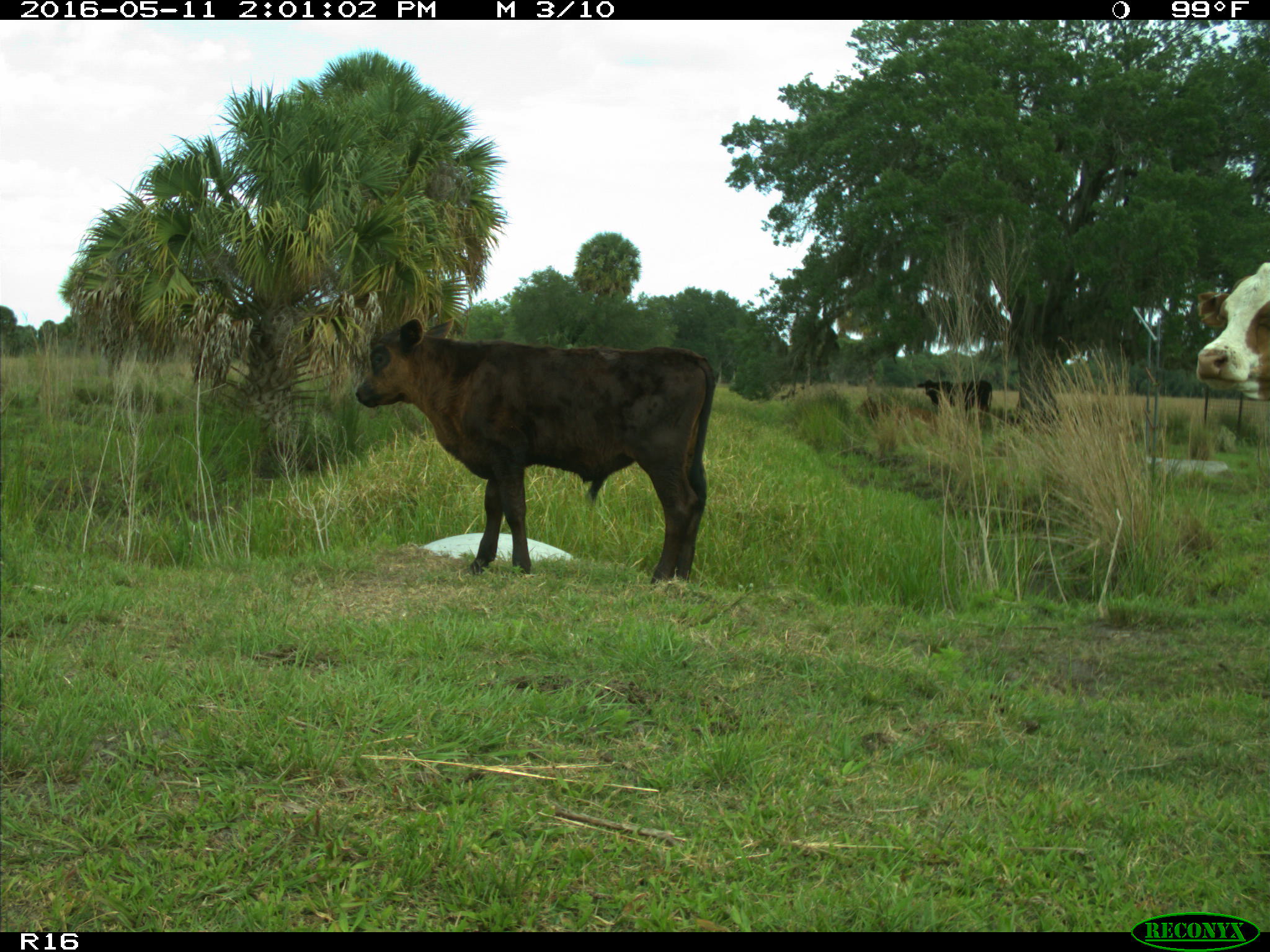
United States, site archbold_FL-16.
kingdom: Animalia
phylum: Chordata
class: Mammalia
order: Artiodactyla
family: Bovidae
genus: Bos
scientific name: Bos taurus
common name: domestic cow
Bos taurus (domestic cow).